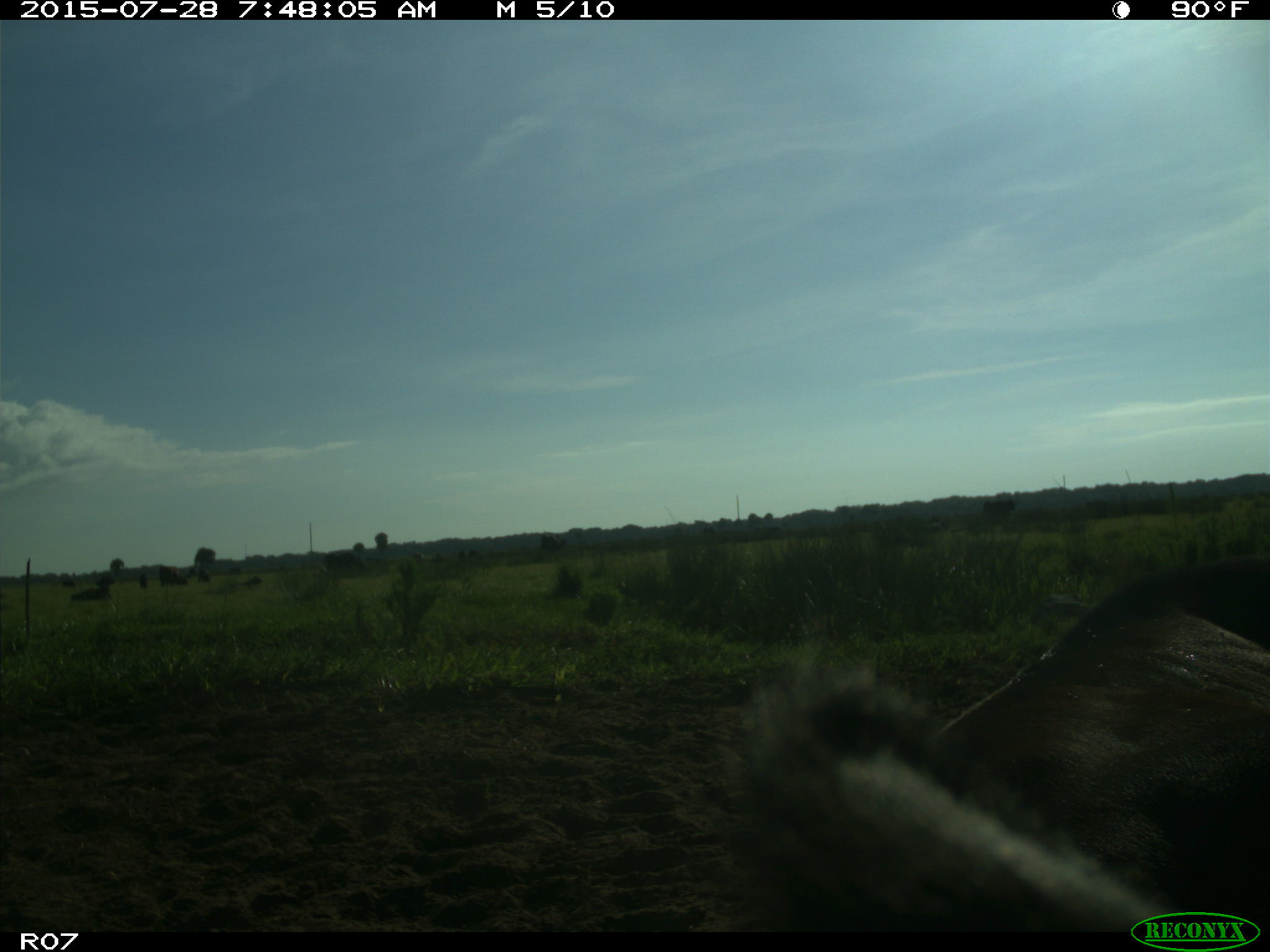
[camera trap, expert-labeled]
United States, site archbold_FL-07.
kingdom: Animalia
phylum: Chordata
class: Mammalia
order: Artiodactyla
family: Bovidae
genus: Bos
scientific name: Bos taurus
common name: domestic cow